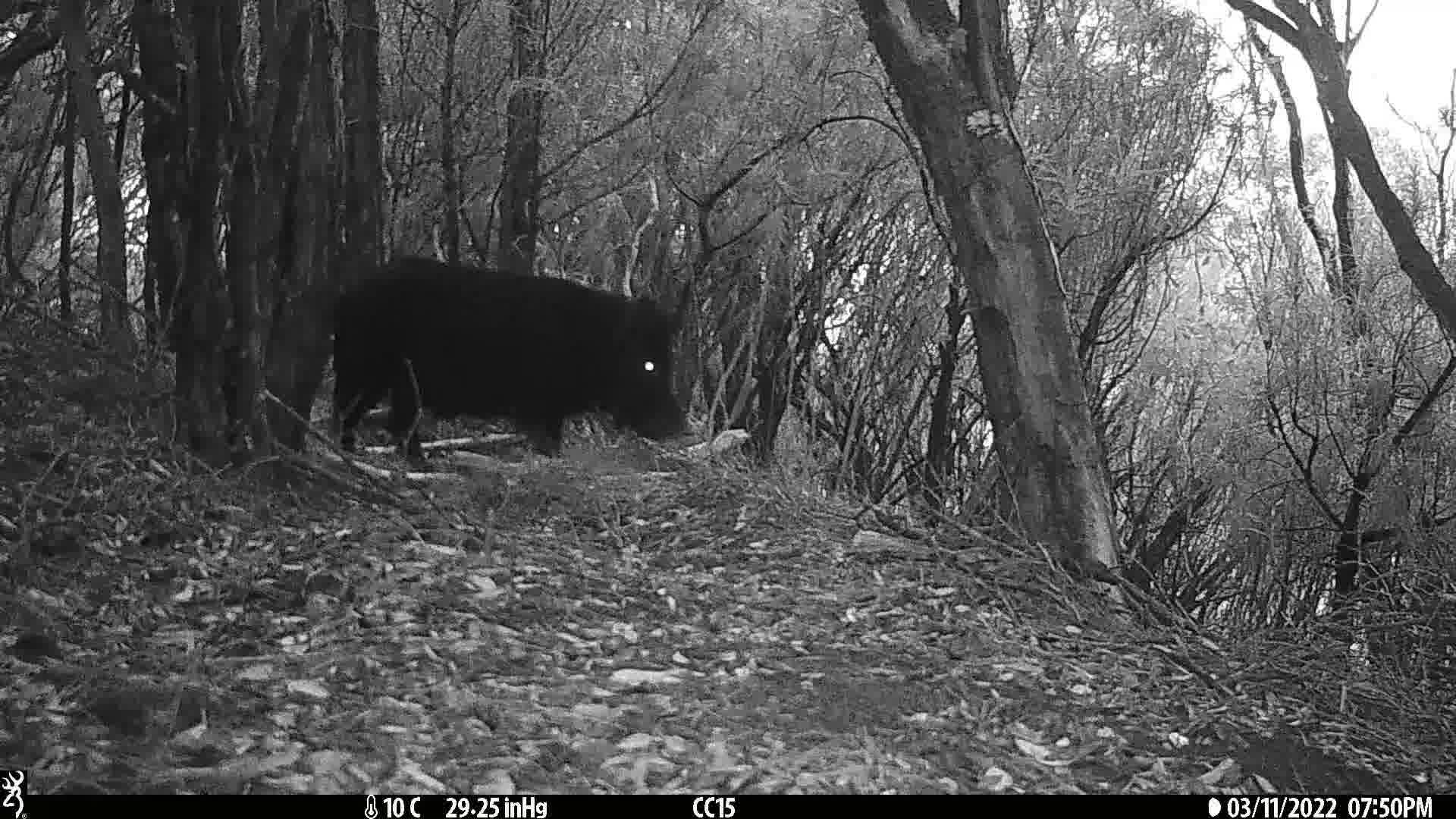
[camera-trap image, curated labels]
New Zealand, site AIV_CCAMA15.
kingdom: Animalia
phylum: Chordata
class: Mammalia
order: Artiodactyla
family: Suidae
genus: Sus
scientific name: Sus scrofa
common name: pig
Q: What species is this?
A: Pig (Sus scrofa).